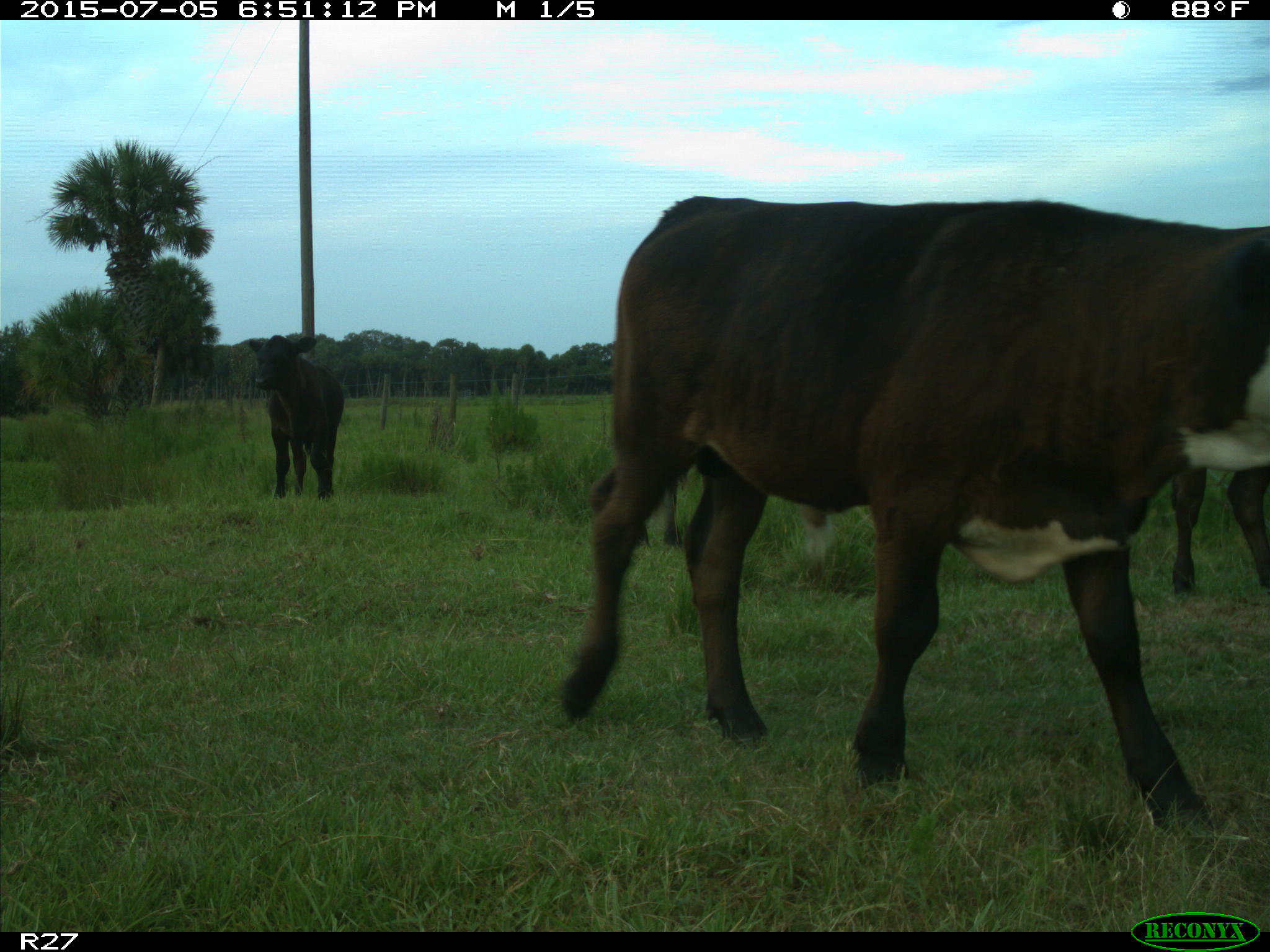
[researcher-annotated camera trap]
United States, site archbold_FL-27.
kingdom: Animalia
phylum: Chordata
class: Mammalia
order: Artiodactyla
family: Bovidae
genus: Bos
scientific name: Bos taurus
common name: domestic cow